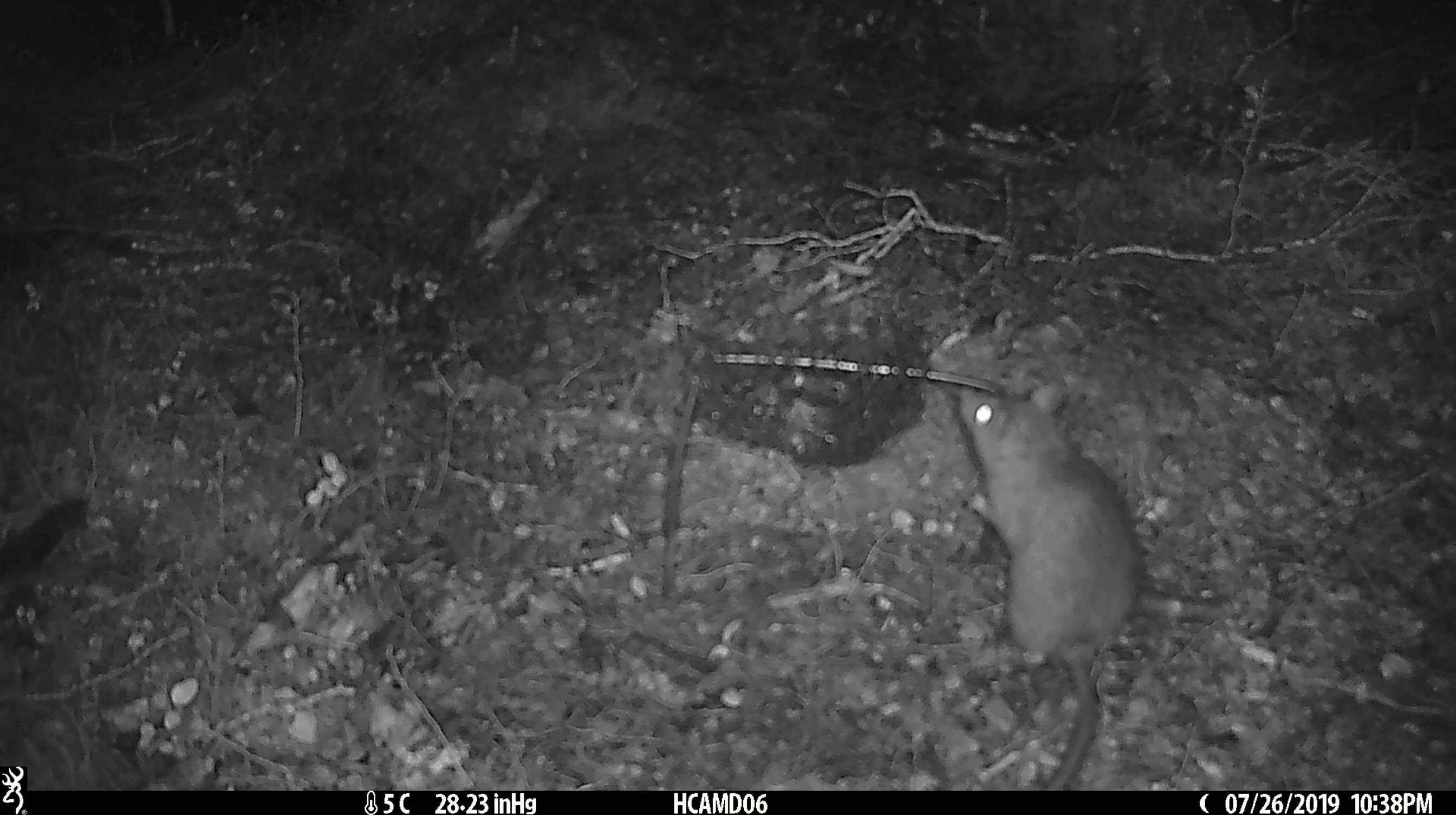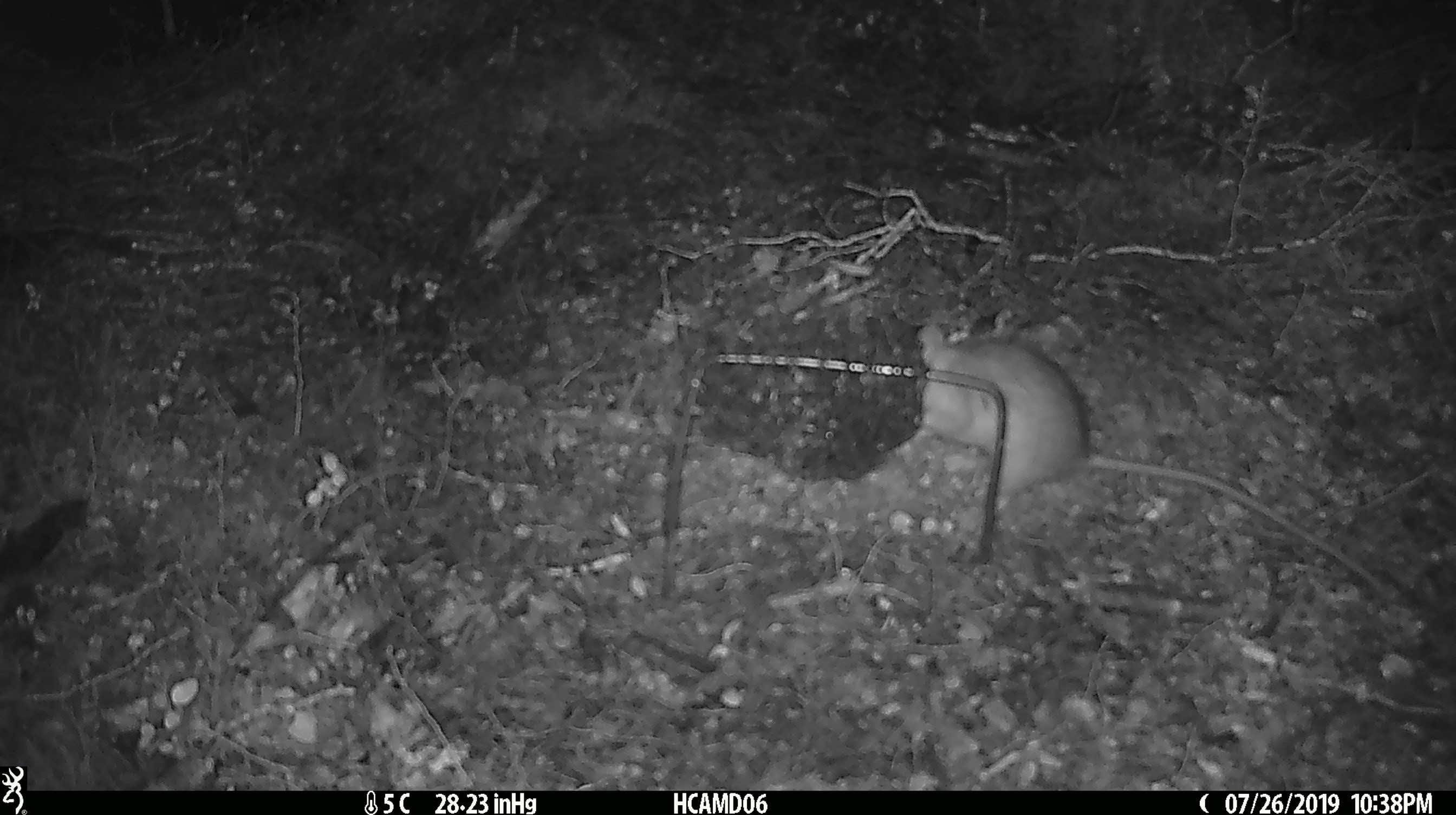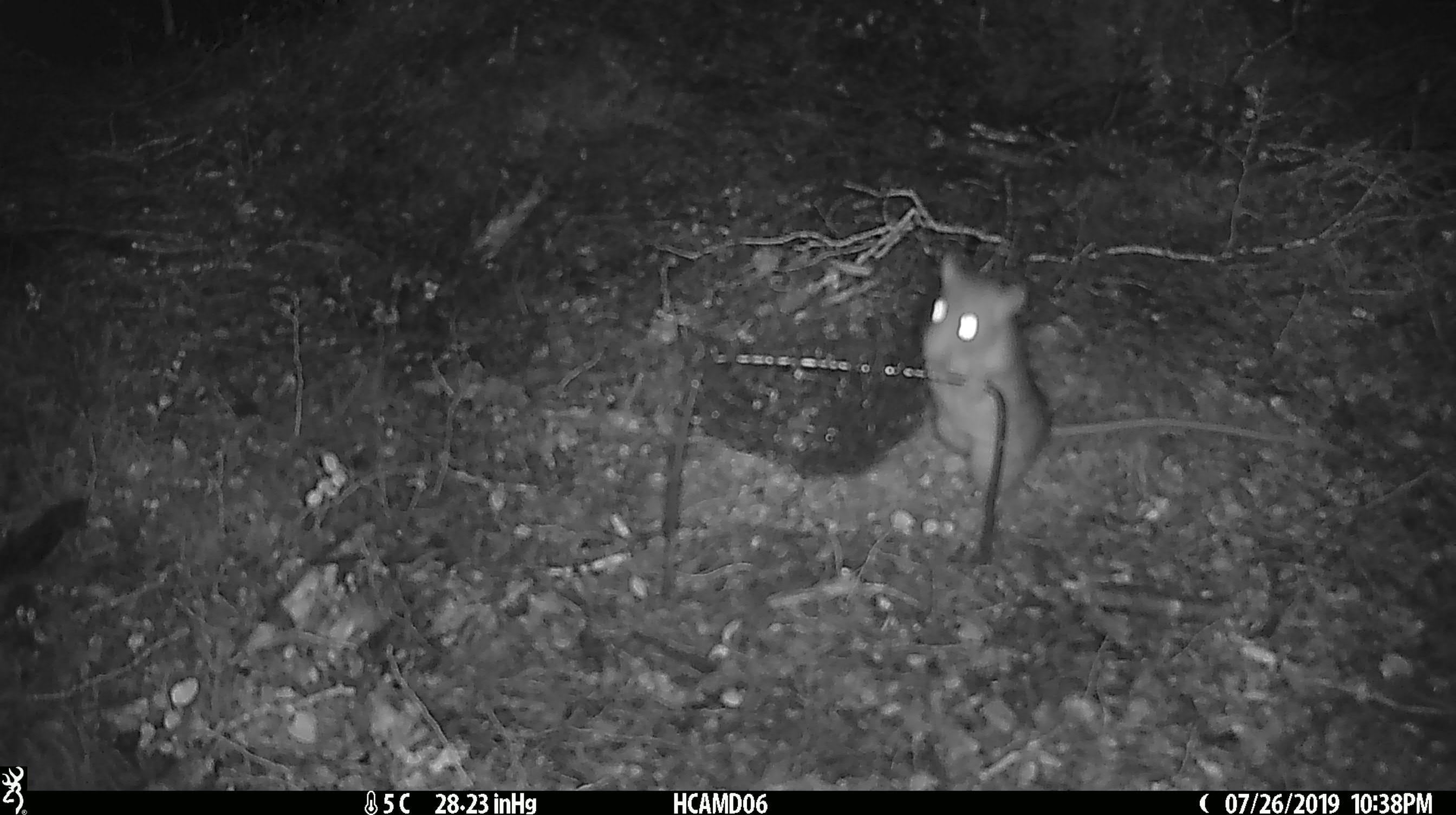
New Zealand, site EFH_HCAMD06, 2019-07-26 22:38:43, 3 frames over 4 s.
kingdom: Animalia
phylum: Chordata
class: Mammalia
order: Rodentia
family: Muridae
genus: Rattus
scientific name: Rattus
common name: rat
Rat (Rattus).